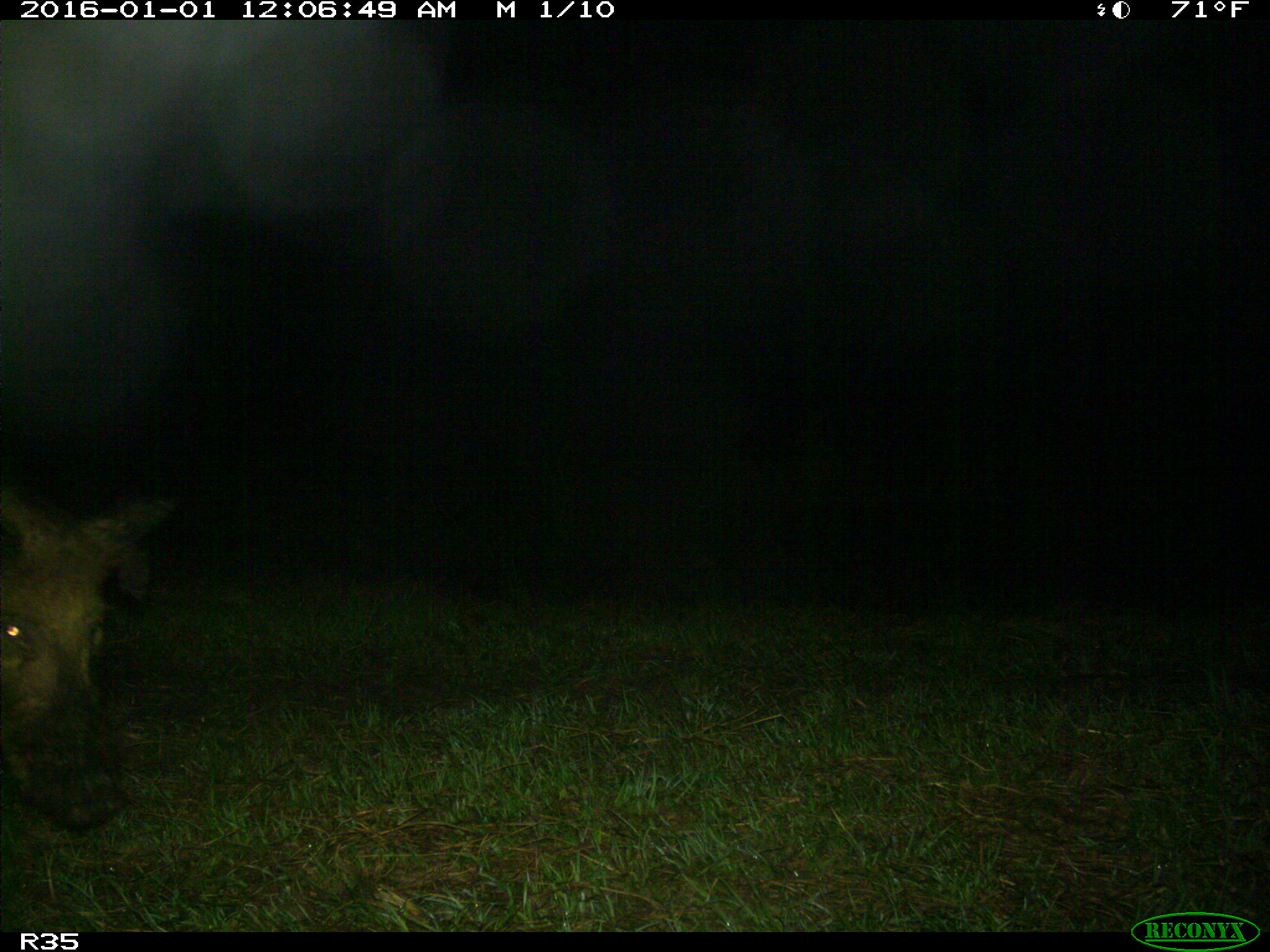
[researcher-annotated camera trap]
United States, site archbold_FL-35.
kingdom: Animalia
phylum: Chordata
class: Mammalia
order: Artiodactyla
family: Suidae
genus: Sus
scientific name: Sus scrofa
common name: wild boar